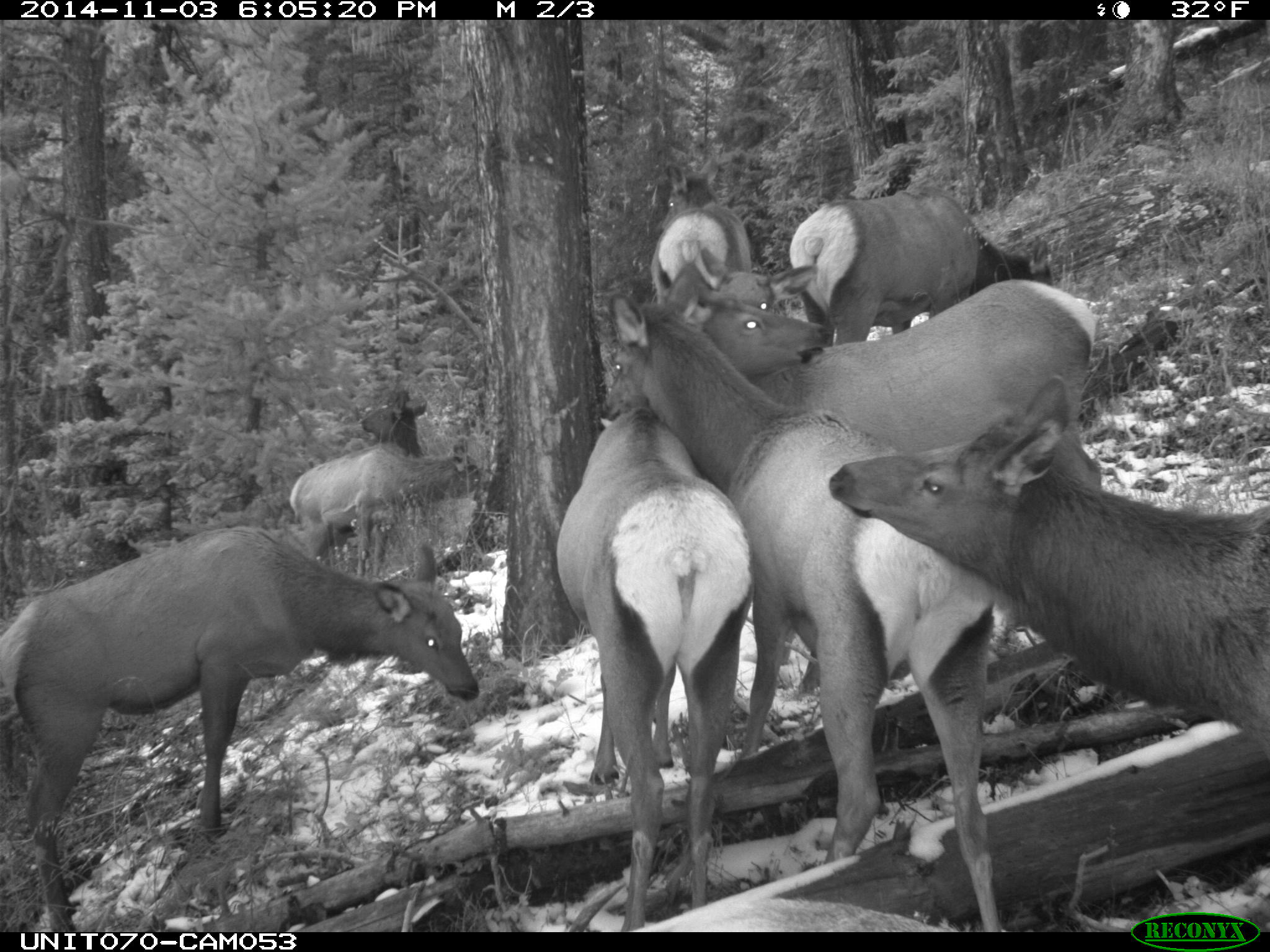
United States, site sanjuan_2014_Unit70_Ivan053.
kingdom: Animalia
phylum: Chordata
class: Mammalia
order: Artiodactyla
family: Cervidae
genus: Cervus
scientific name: Cervus elaphus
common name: red deer